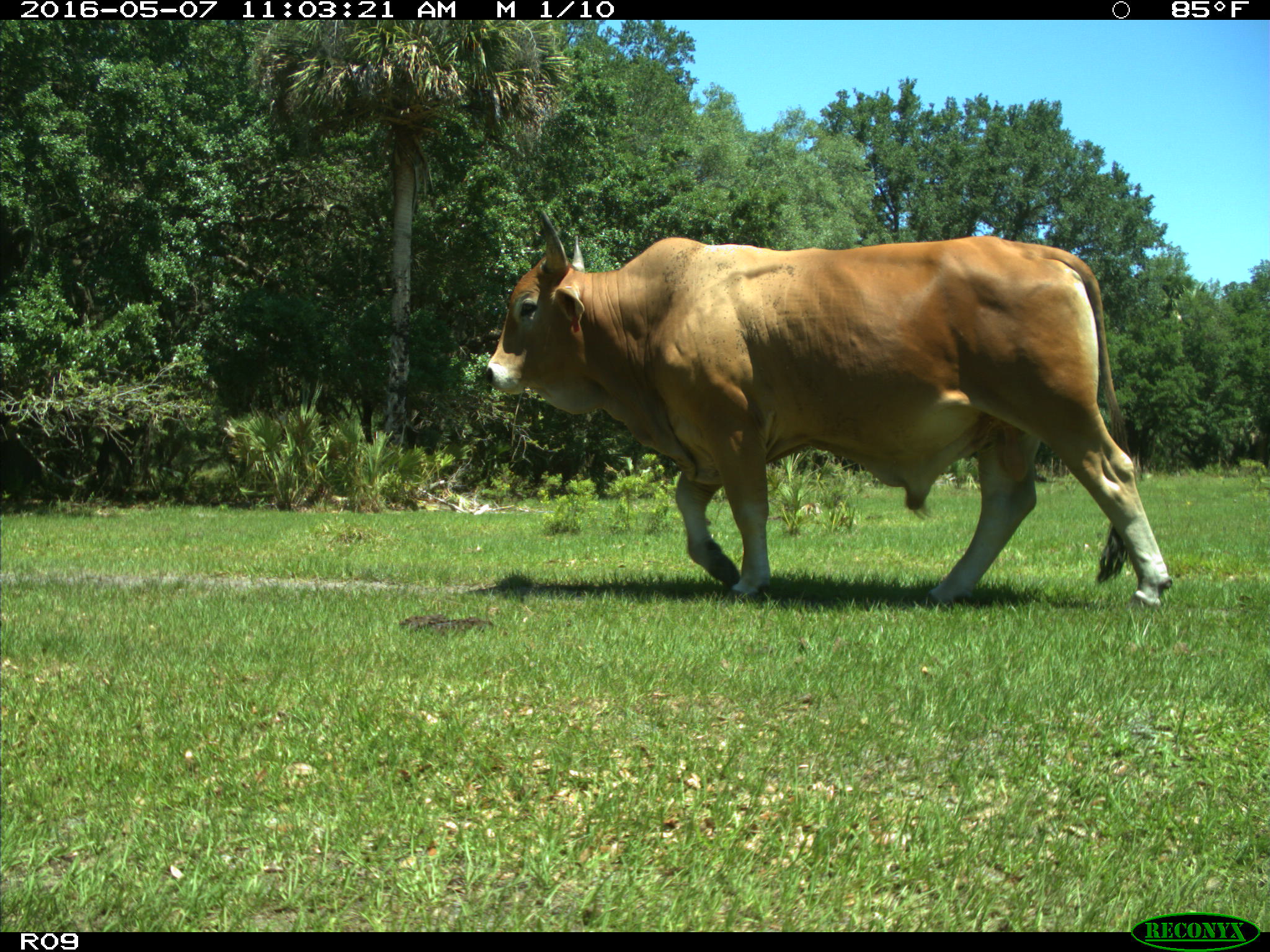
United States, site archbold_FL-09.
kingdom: Animalia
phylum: Chordata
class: Mammalia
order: Artiodactyla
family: Bovidae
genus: Bos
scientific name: Bos taurus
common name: domestic cow